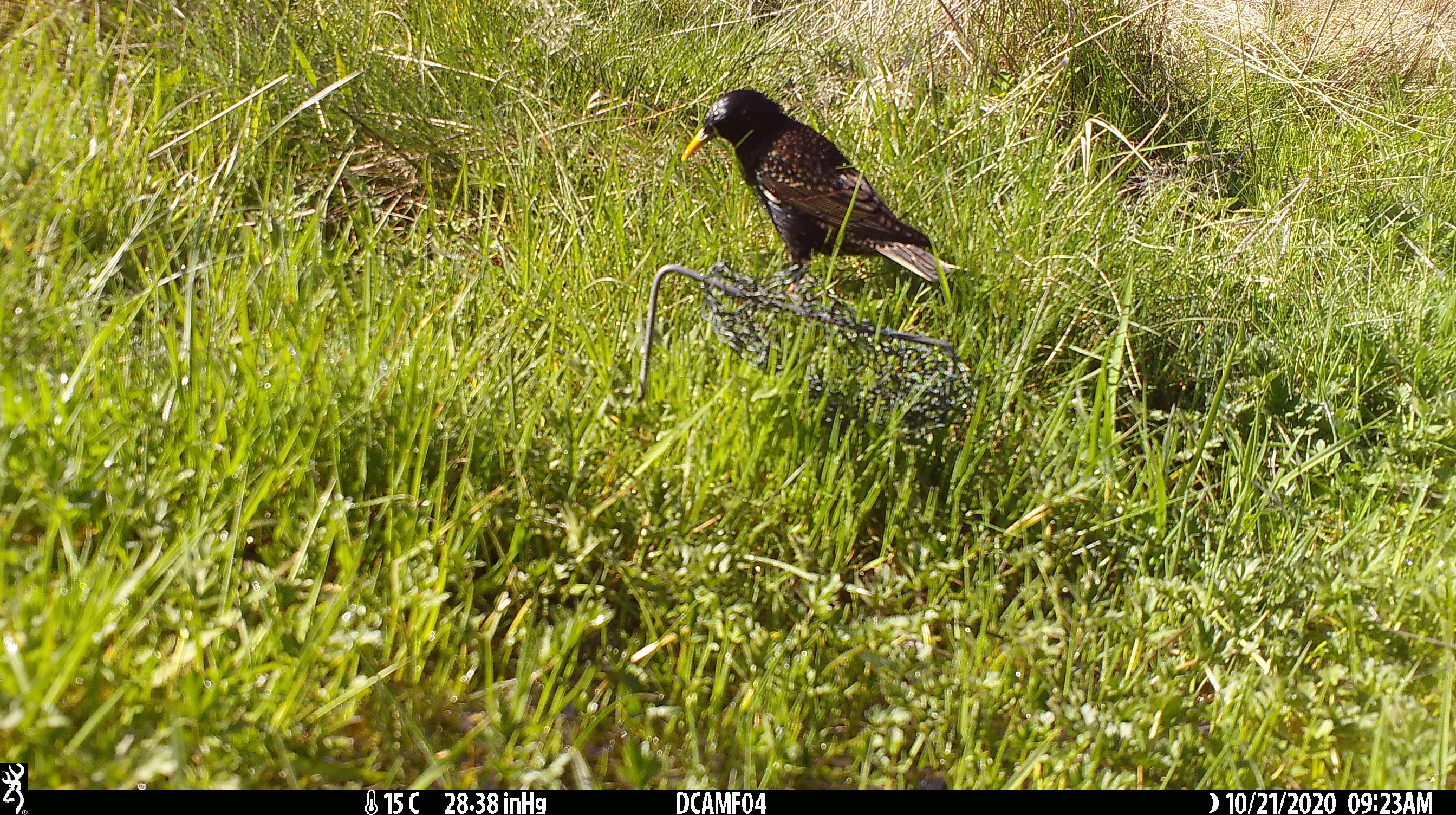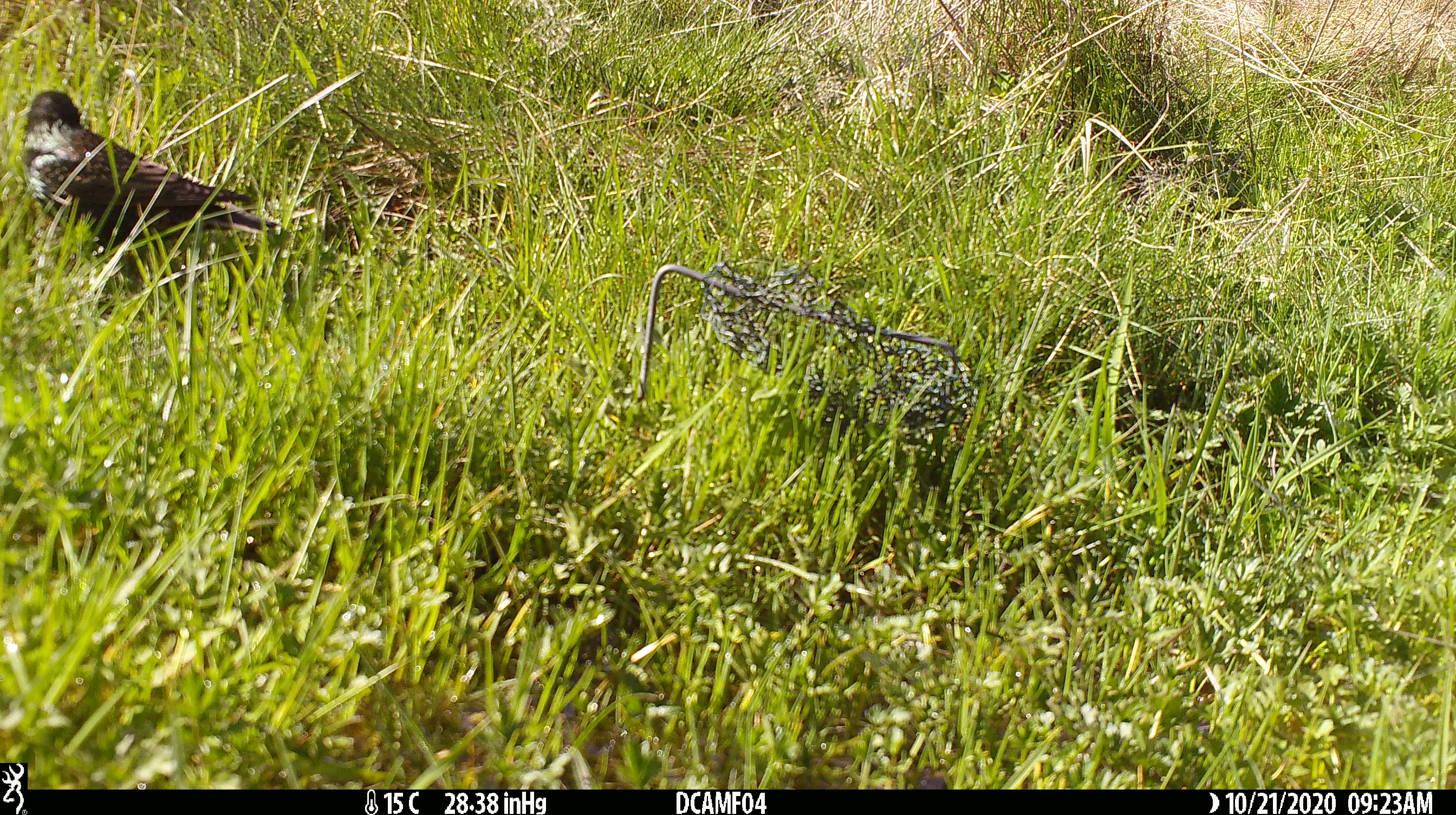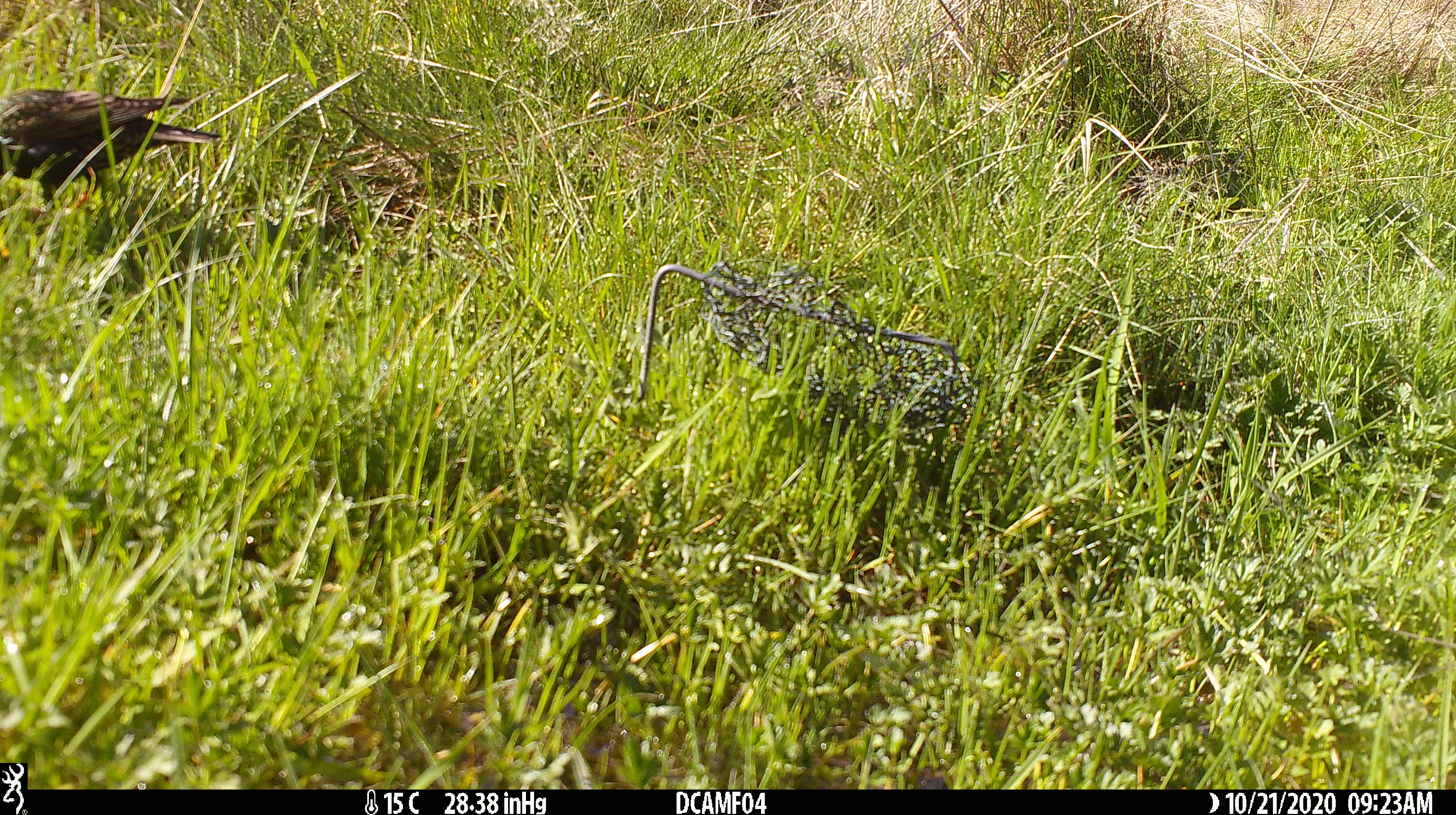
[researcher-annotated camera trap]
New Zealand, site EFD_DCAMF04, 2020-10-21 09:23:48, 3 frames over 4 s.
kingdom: Animalia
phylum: Chordata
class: Aves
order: Passeriformes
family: Sturnidae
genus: Sturnus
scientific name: Sturnus vulgaris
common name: european starling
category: starling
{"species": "starling (european starling) (Sturnus vulgaris)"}